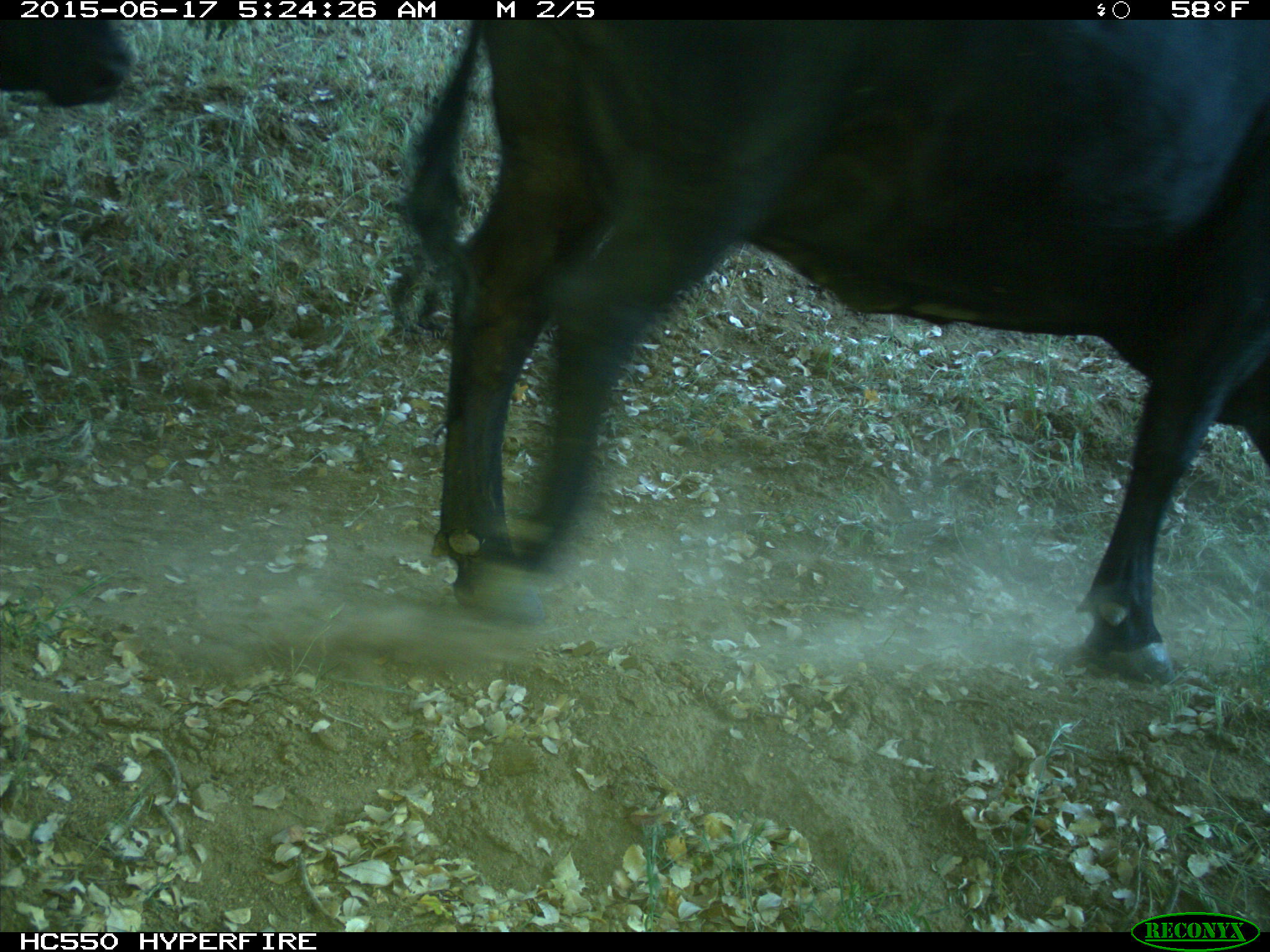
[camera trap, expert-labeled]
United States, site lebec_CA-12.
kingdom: Animalia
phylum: Chordata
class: Mammalia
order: Artiodactyla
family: Bovidae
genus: Bos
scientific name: Bos taurus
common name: domestic cow